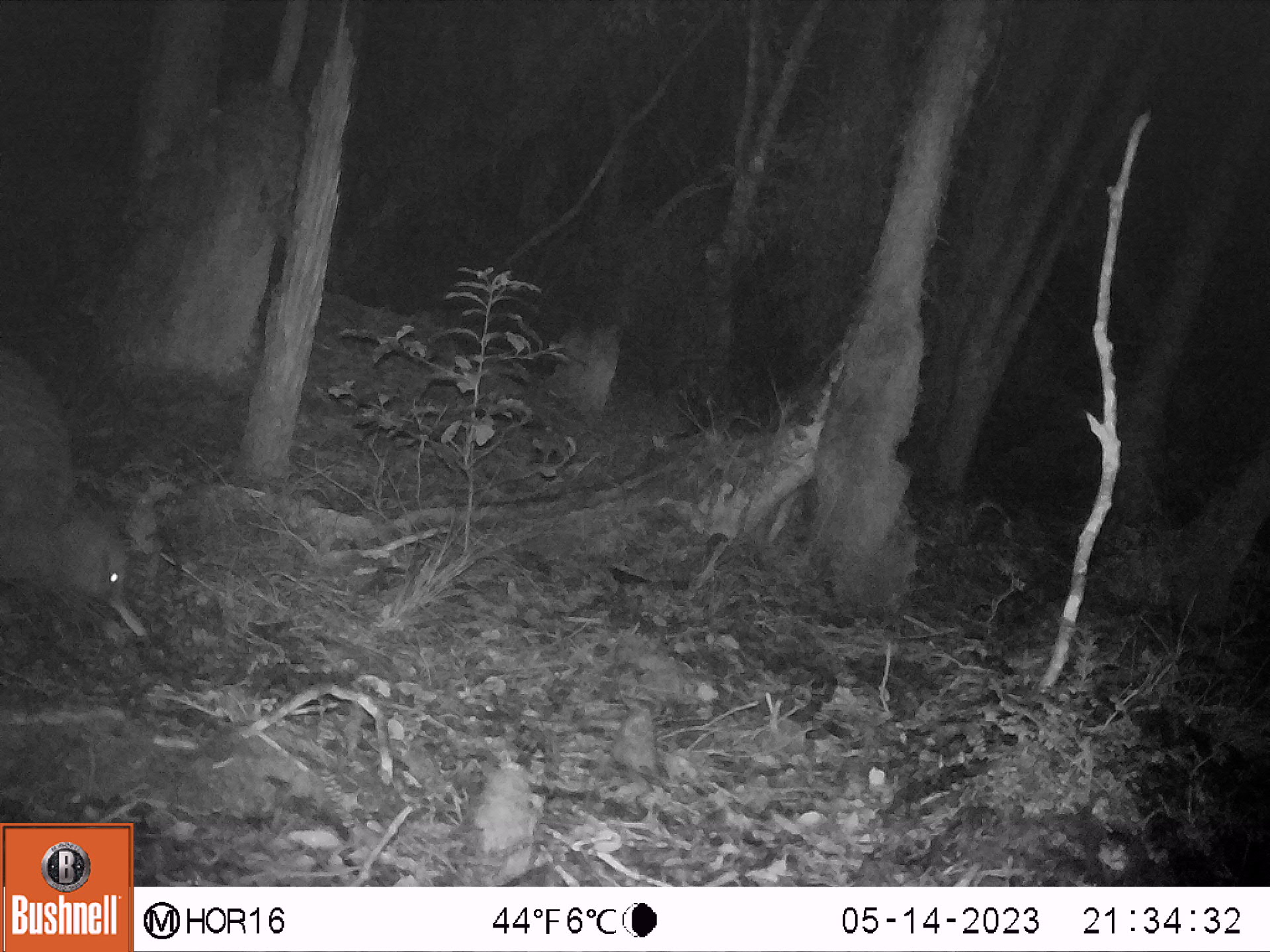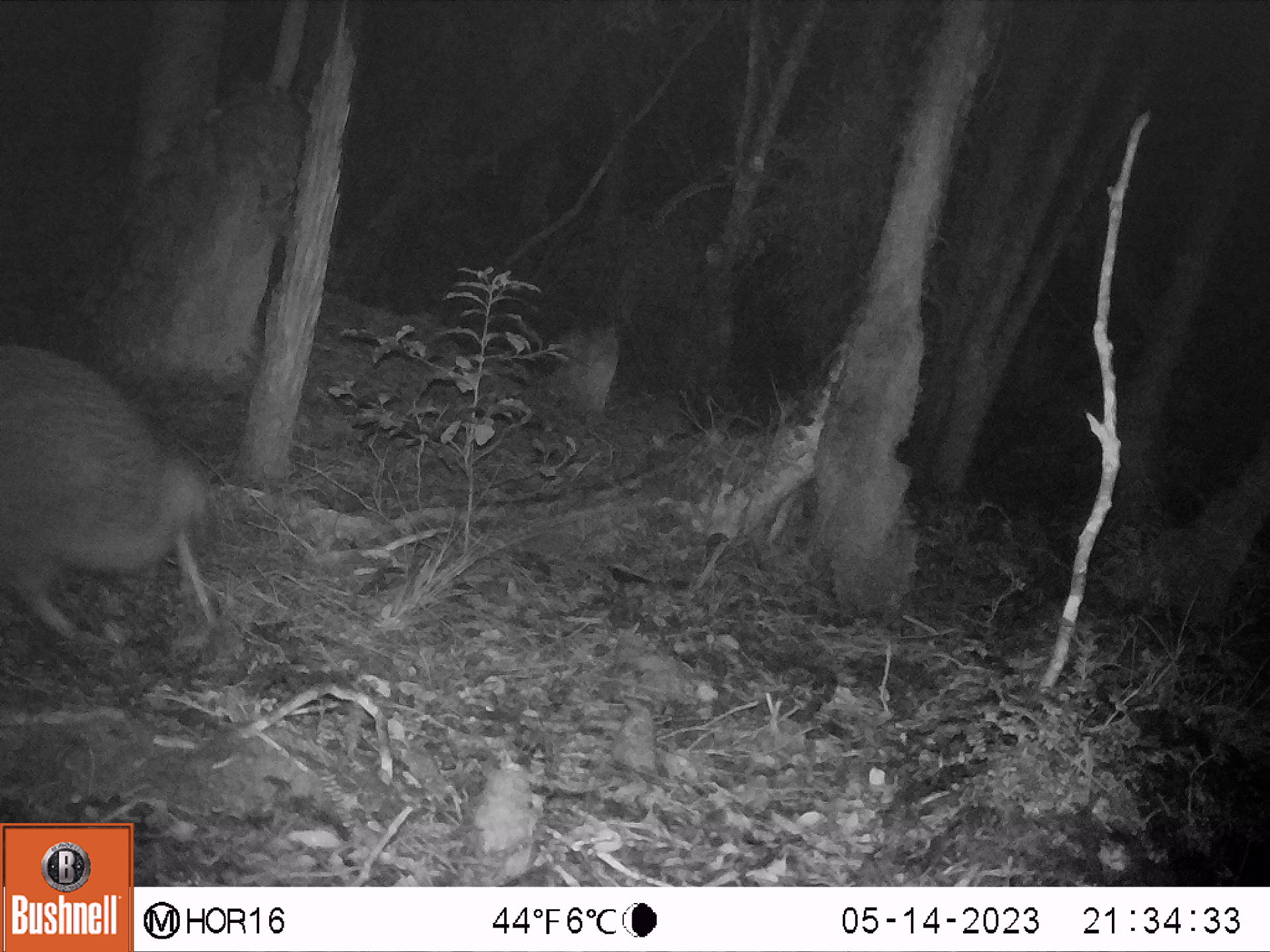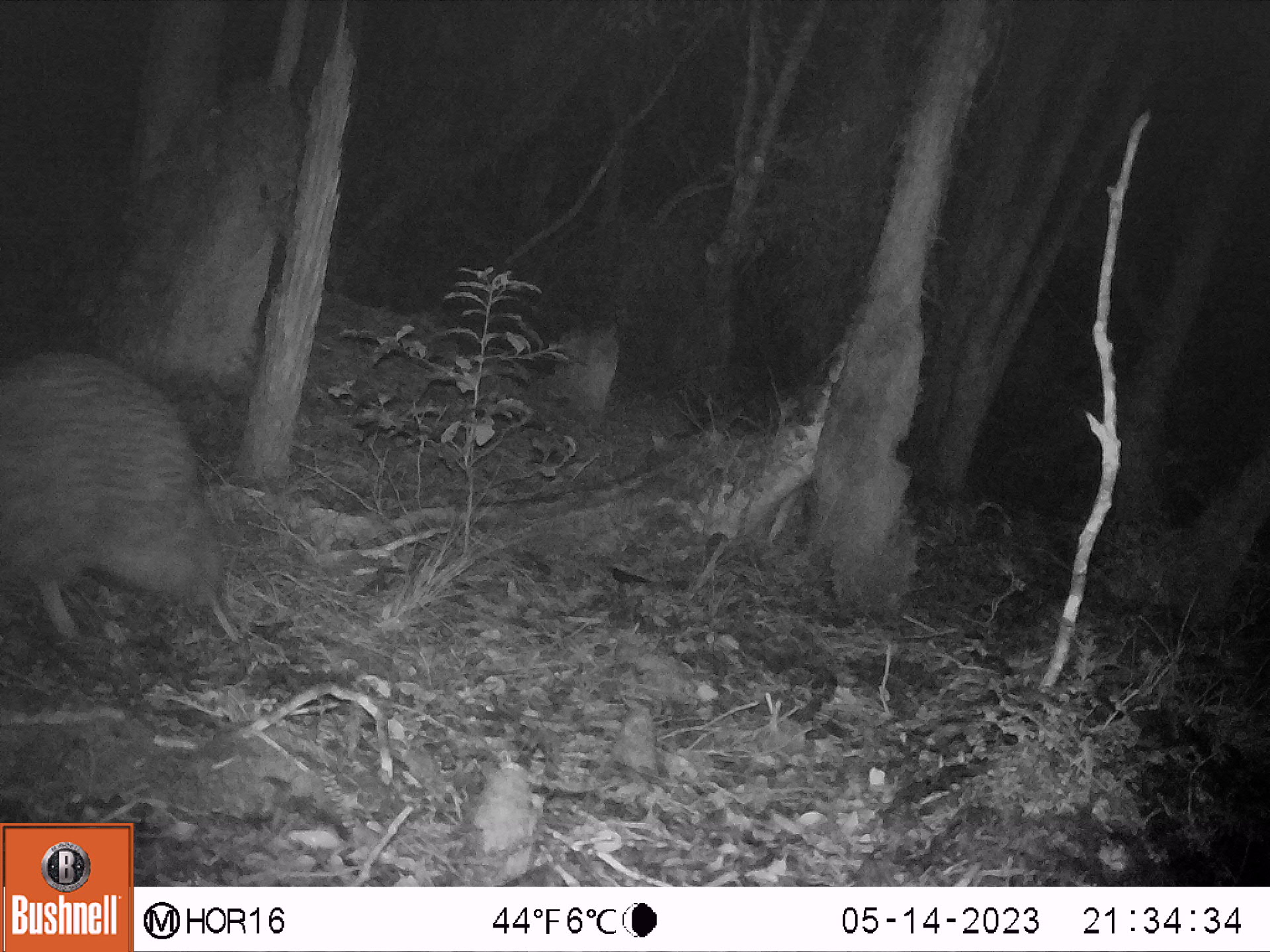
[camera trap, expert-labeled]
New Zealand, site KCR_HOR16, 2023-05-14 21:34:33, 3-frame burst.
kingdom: Animalia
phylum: Chordata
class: Aves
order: Apterygiformes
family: Apterygidae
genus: Apteryx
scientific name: Apteryx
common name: kiwi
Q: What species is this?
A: Kiwi (Apteryx).